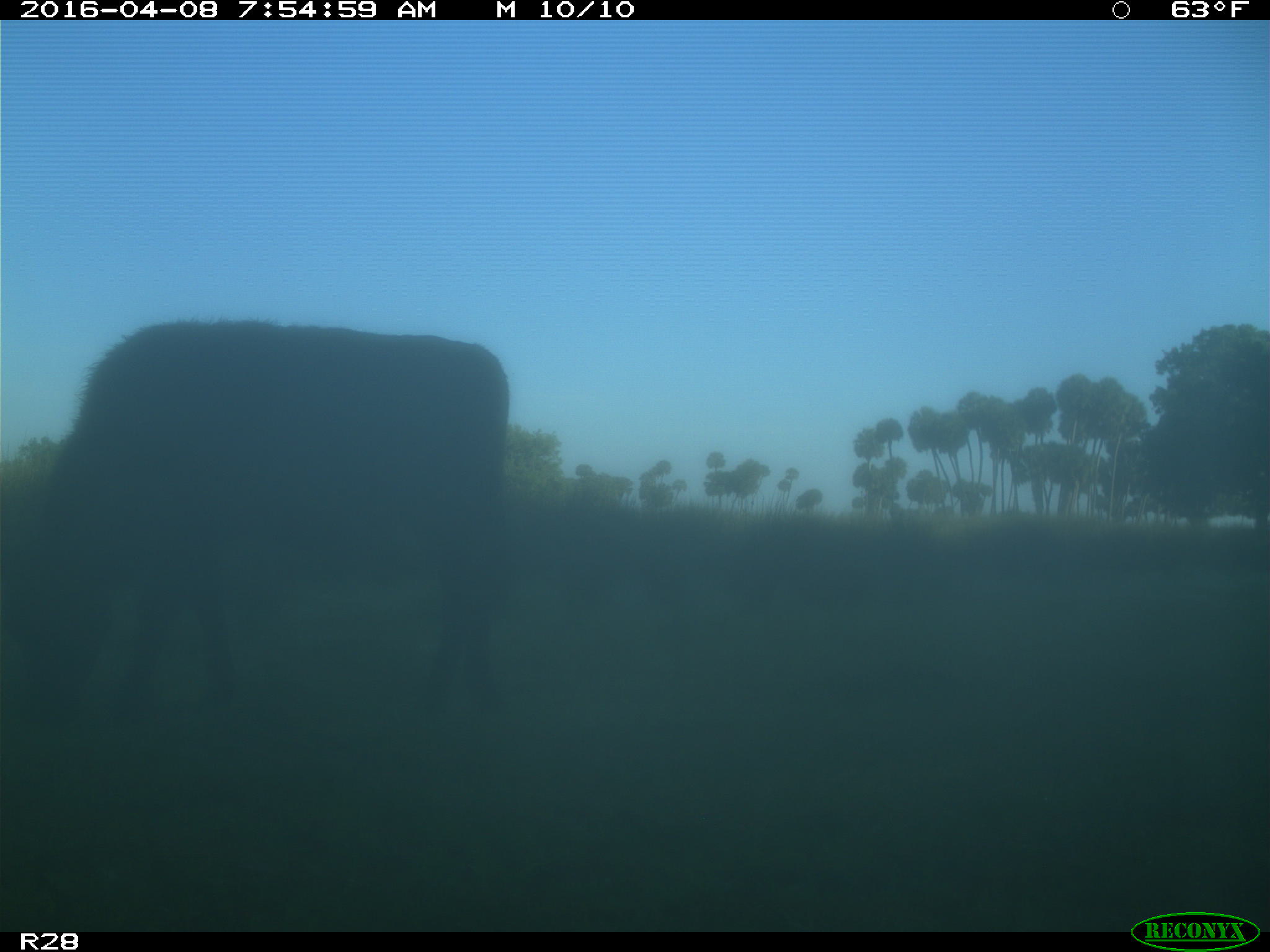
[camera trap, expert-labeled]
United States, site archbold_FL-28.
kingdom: Animalia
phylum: Chordata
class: Mammalia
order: Artiodactyla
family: Bovidae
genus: Bos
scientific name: Bos taurus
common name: domestic cow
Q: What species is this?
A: Bos taurus (domestic cow).